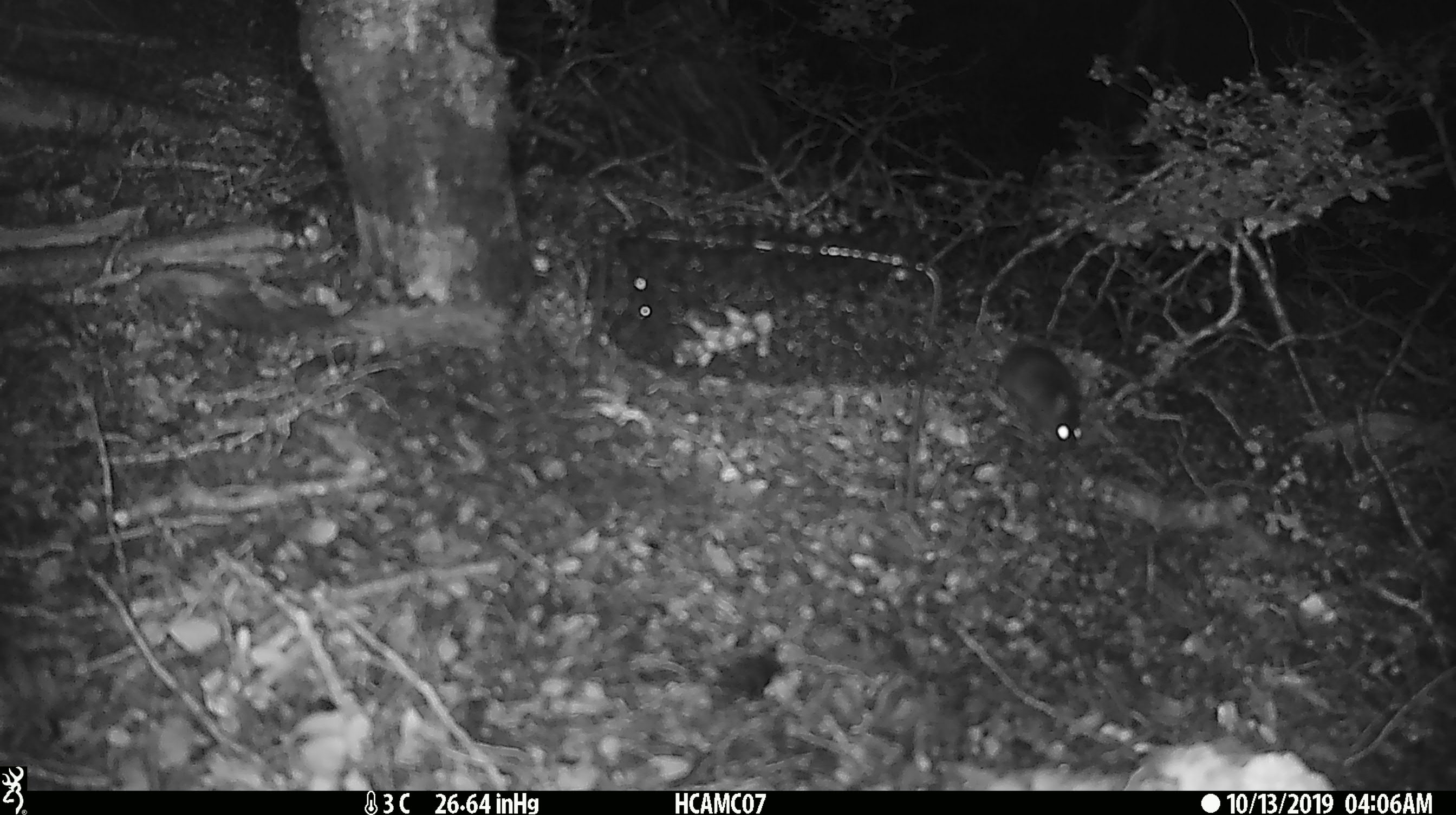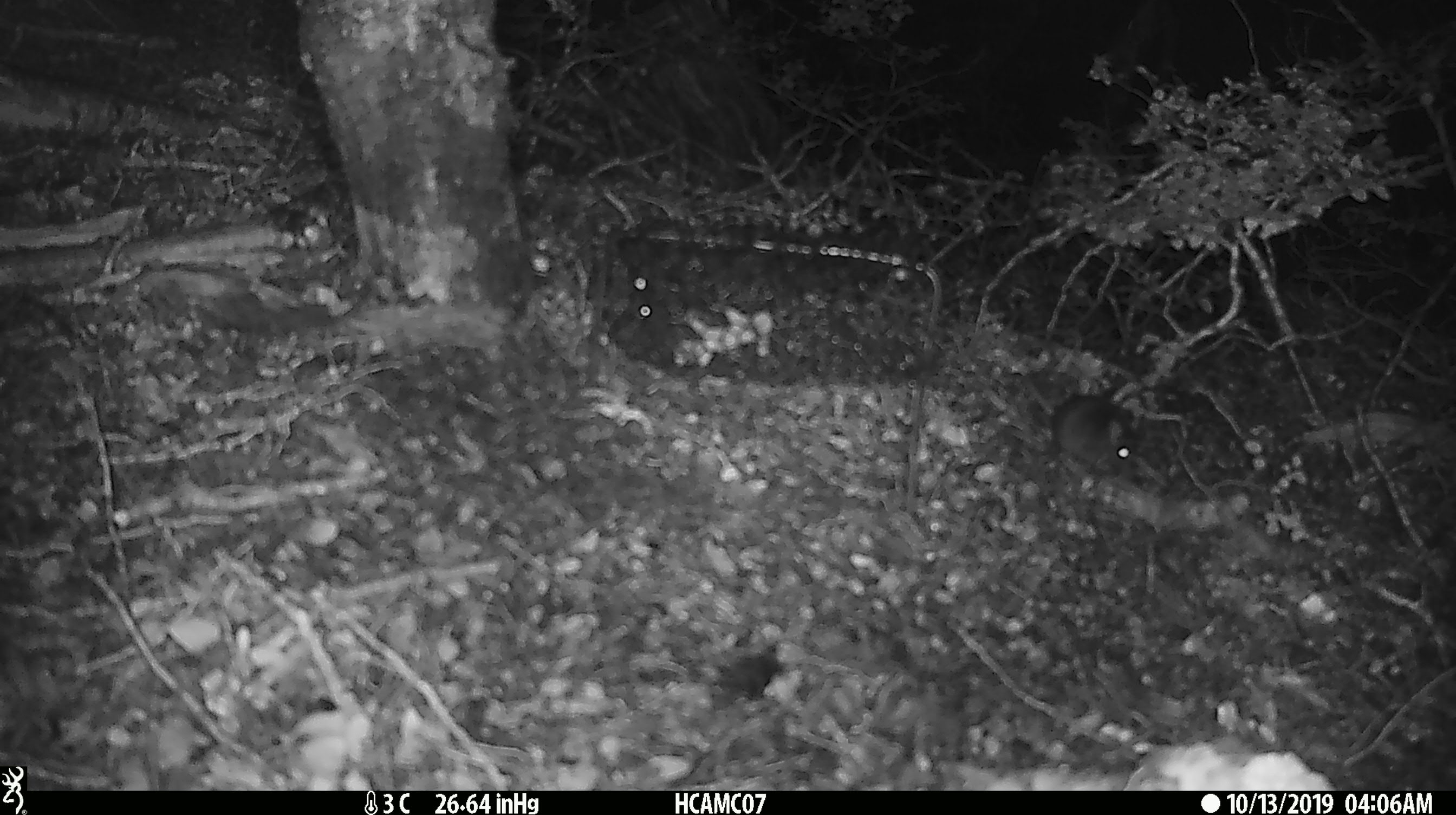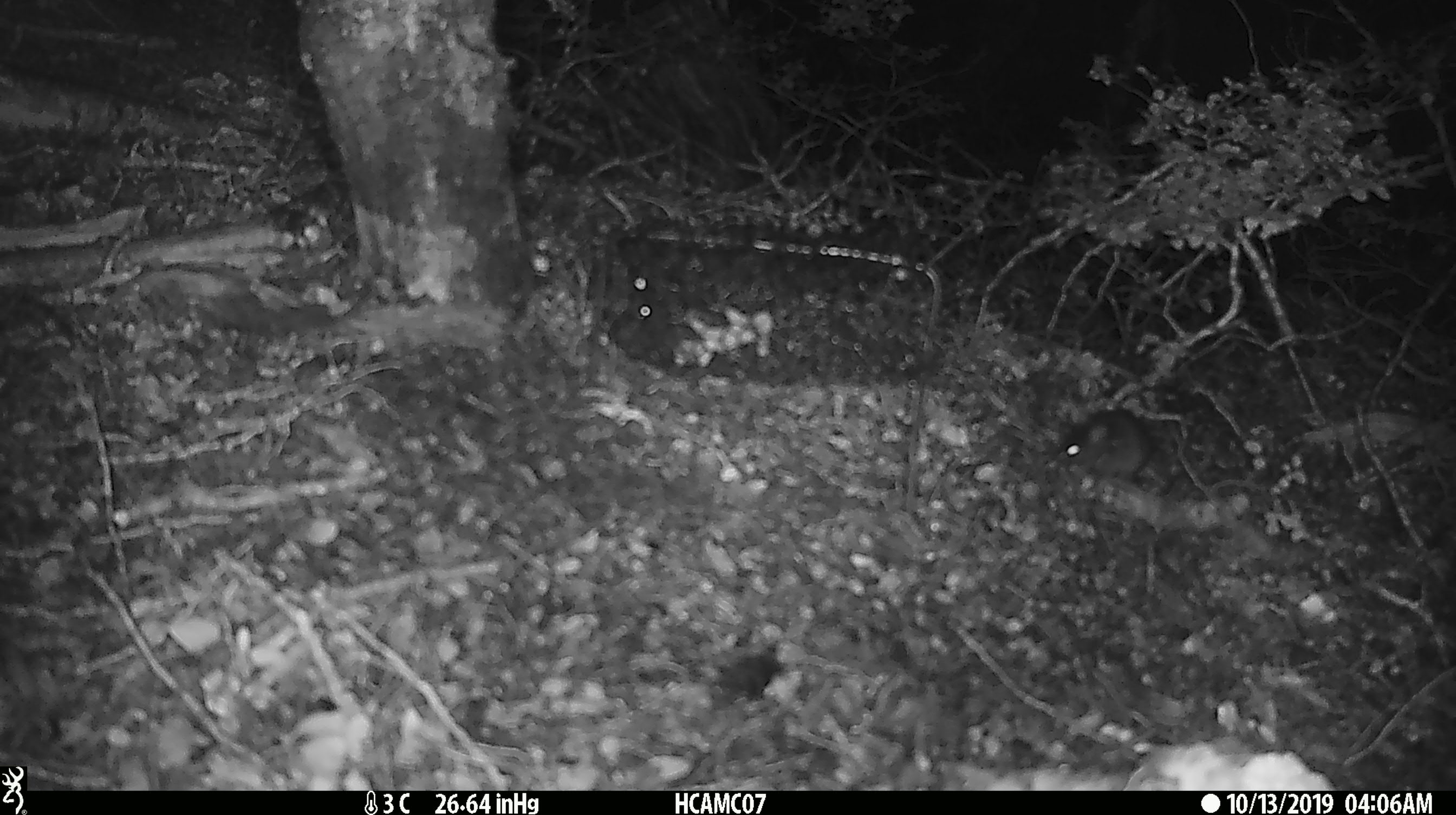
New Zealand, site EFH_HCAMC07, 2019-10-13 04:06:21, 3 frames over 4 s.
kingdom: Animalia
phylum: Chordata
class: Mammalia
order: Rodentia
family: Muridae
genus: Mus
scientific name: Mus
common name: mouse